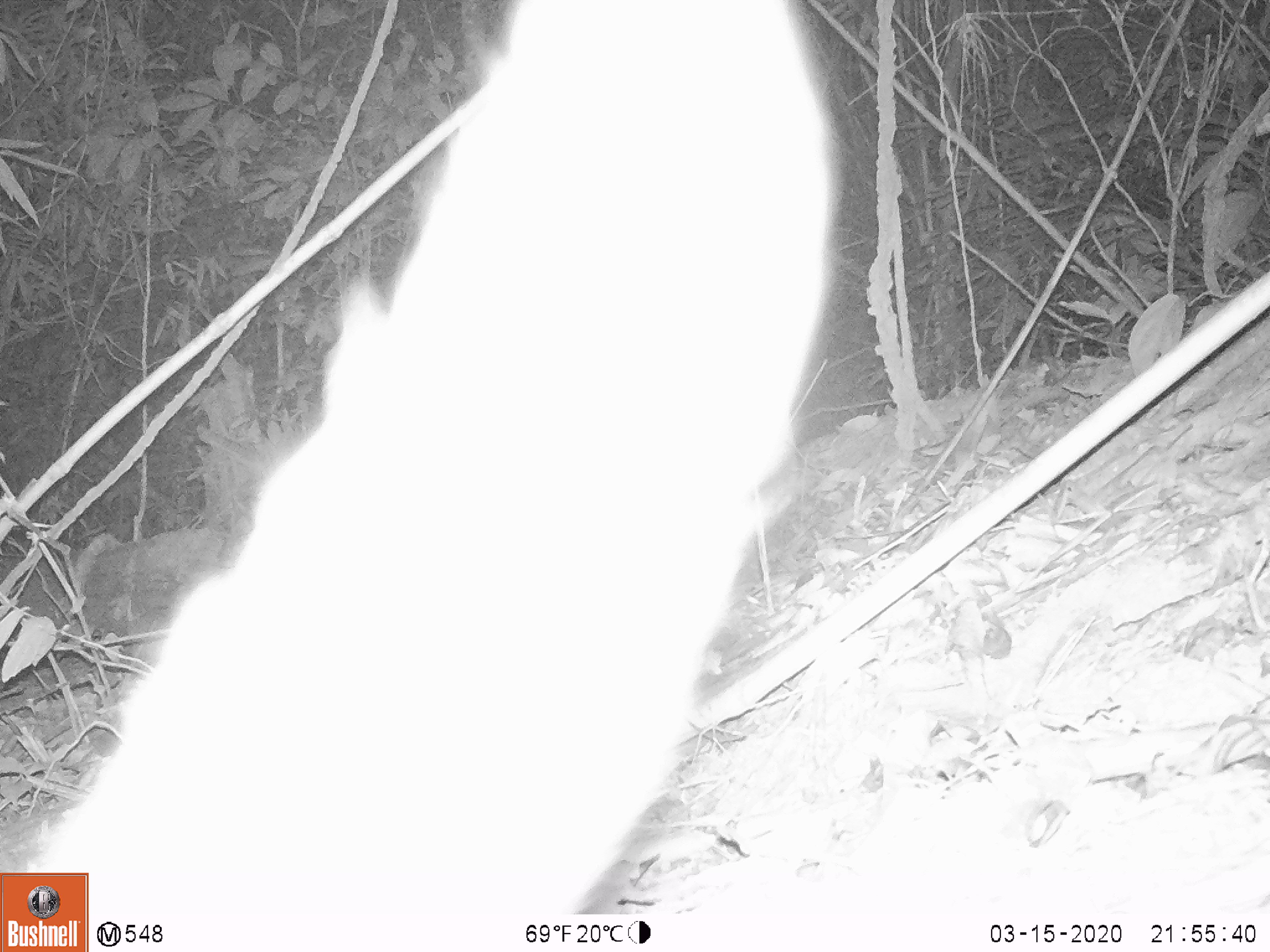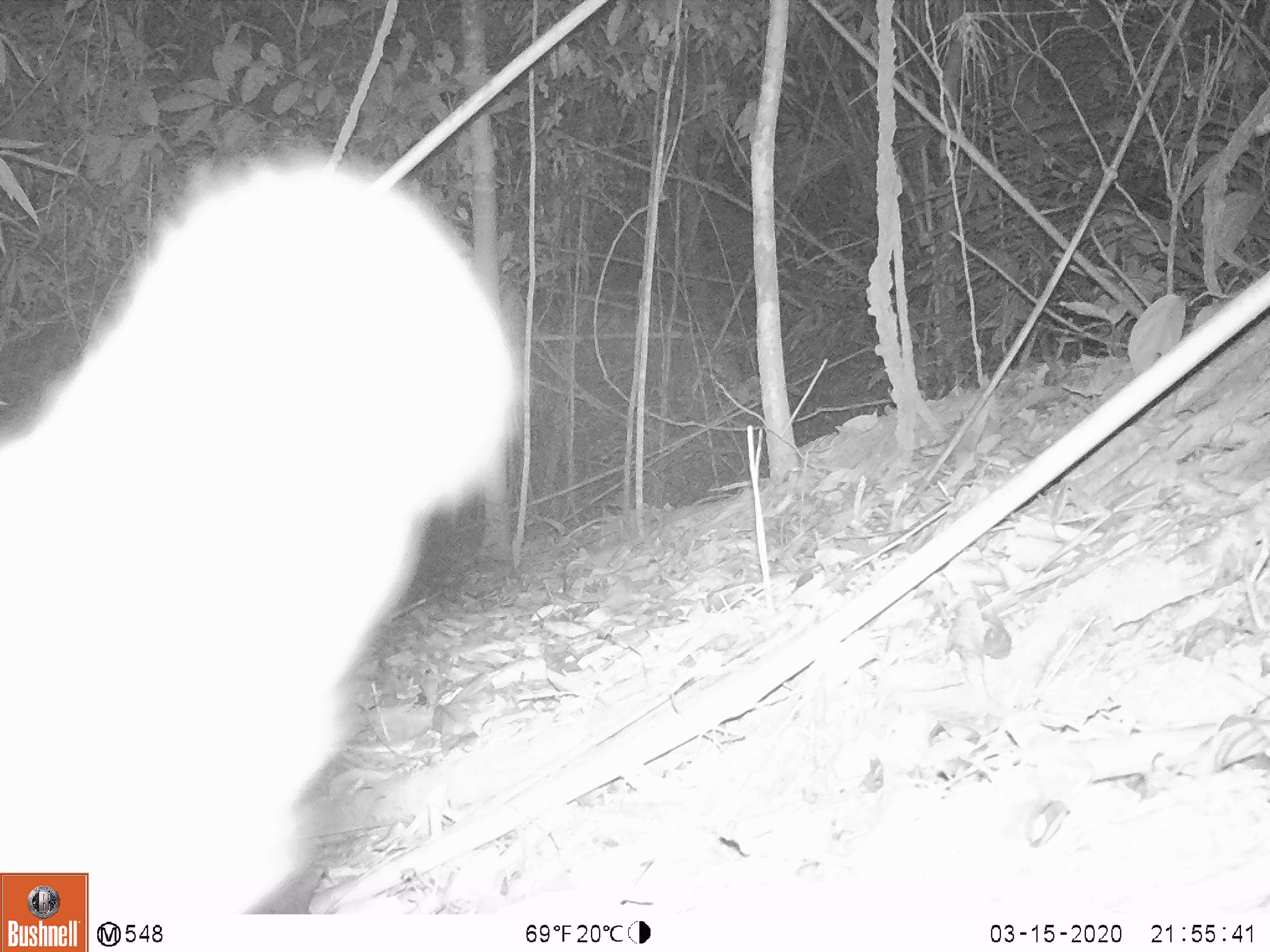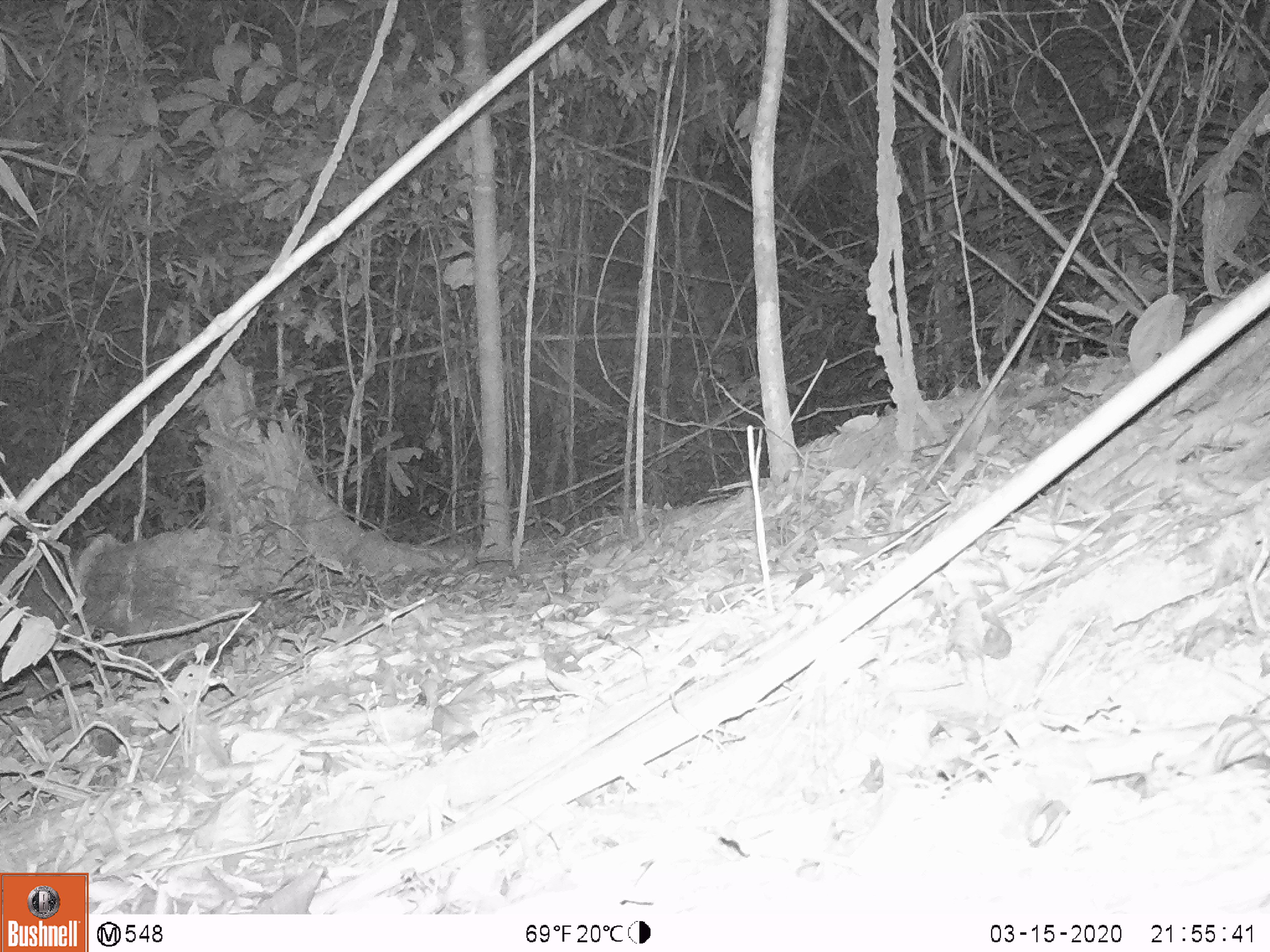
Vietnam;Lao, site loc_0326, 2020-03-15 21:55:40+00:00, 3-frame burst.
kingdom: Animalia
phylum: Chordata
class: Mammalia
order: Carnivora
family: Viverridae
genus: Paradoxurus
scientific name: Paradoxurus hermaphroditus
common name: common palm civet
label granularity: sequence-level